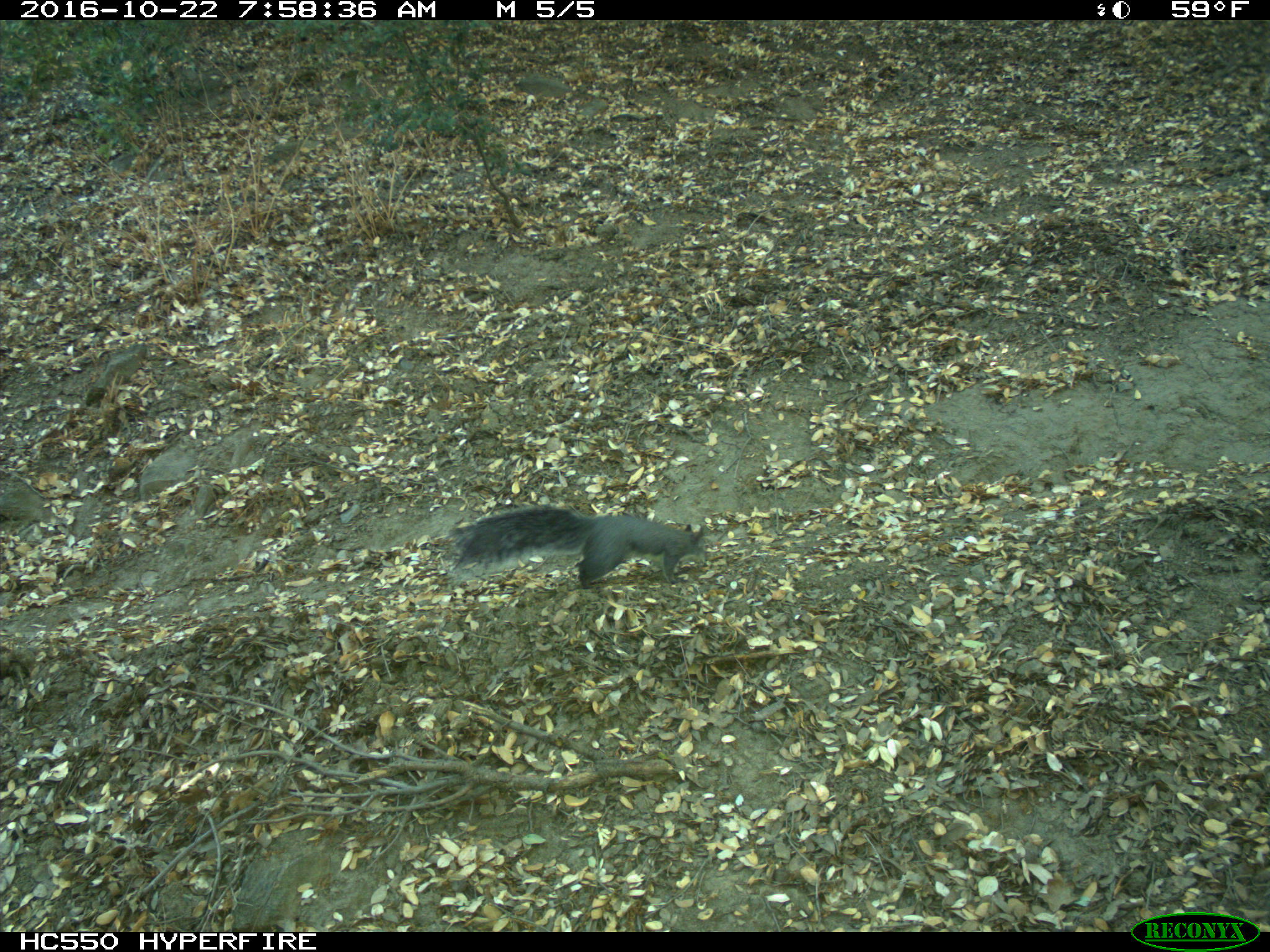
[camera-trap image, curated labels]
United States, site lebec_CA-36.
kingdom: Animalia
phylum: Chordata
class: Mammalia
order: Rodentia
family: Sciuridae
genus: Sciurus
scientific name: Sciurus carolinensis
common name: eastern gray squirrel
Sciurus carolinensis (eastern gray squirrel).